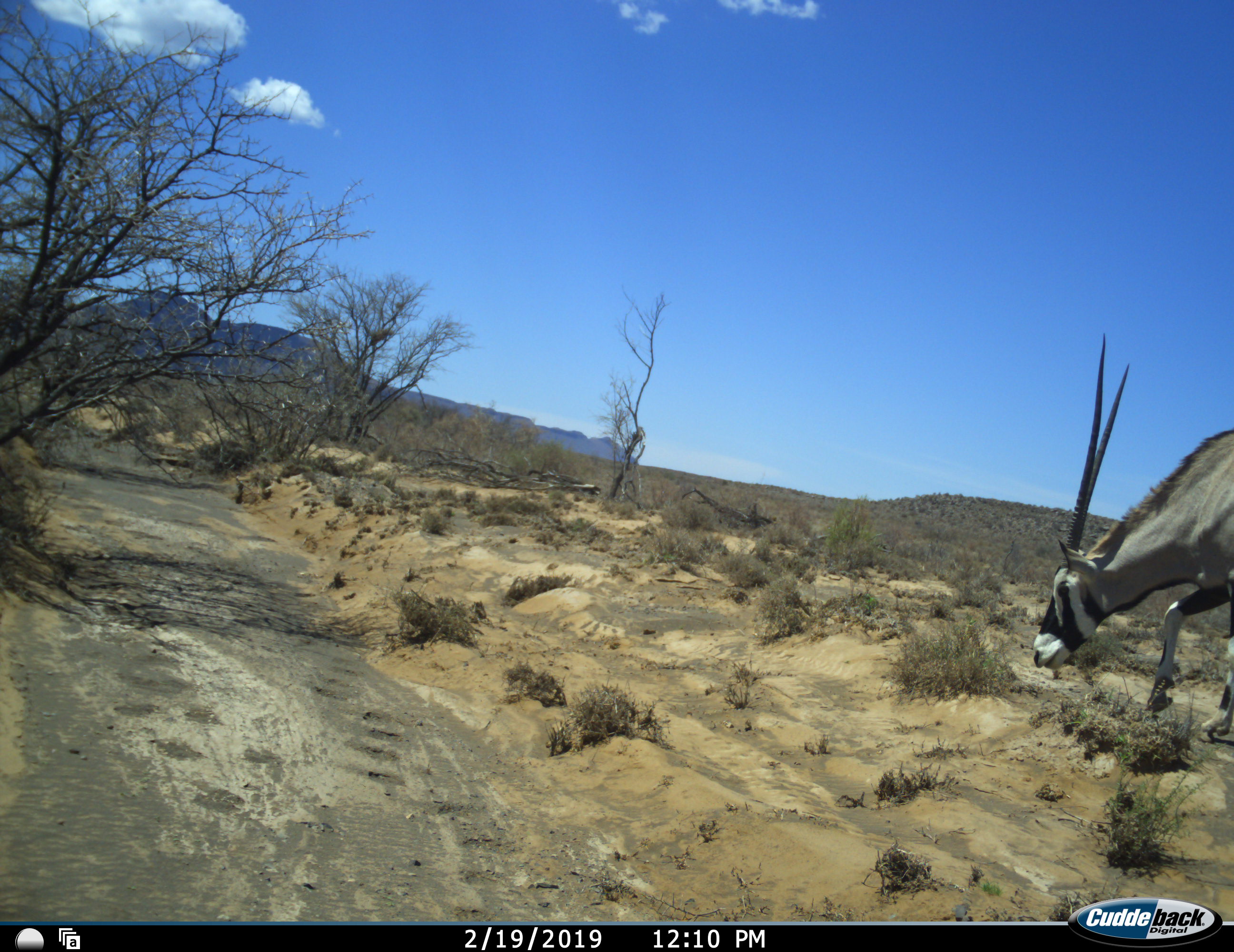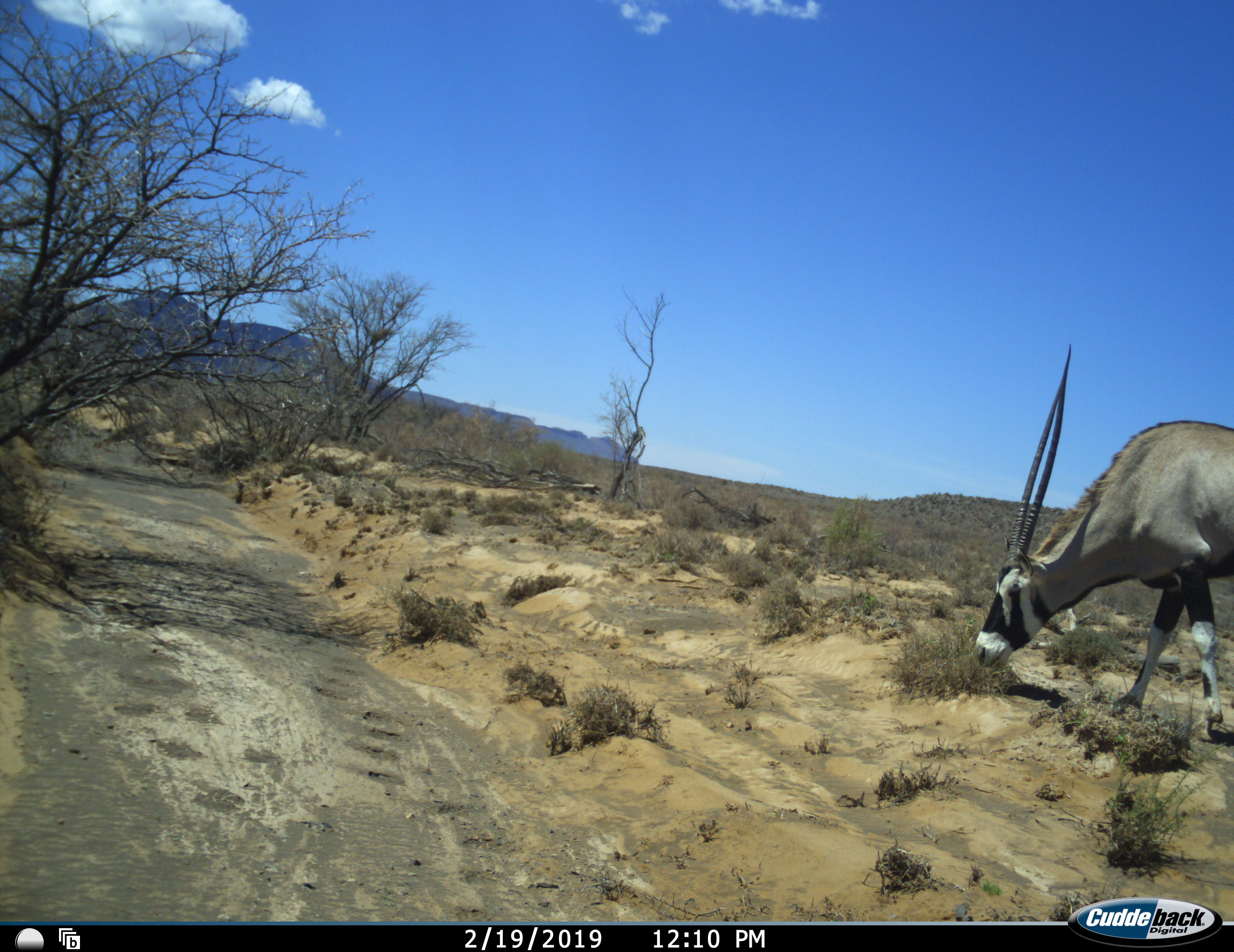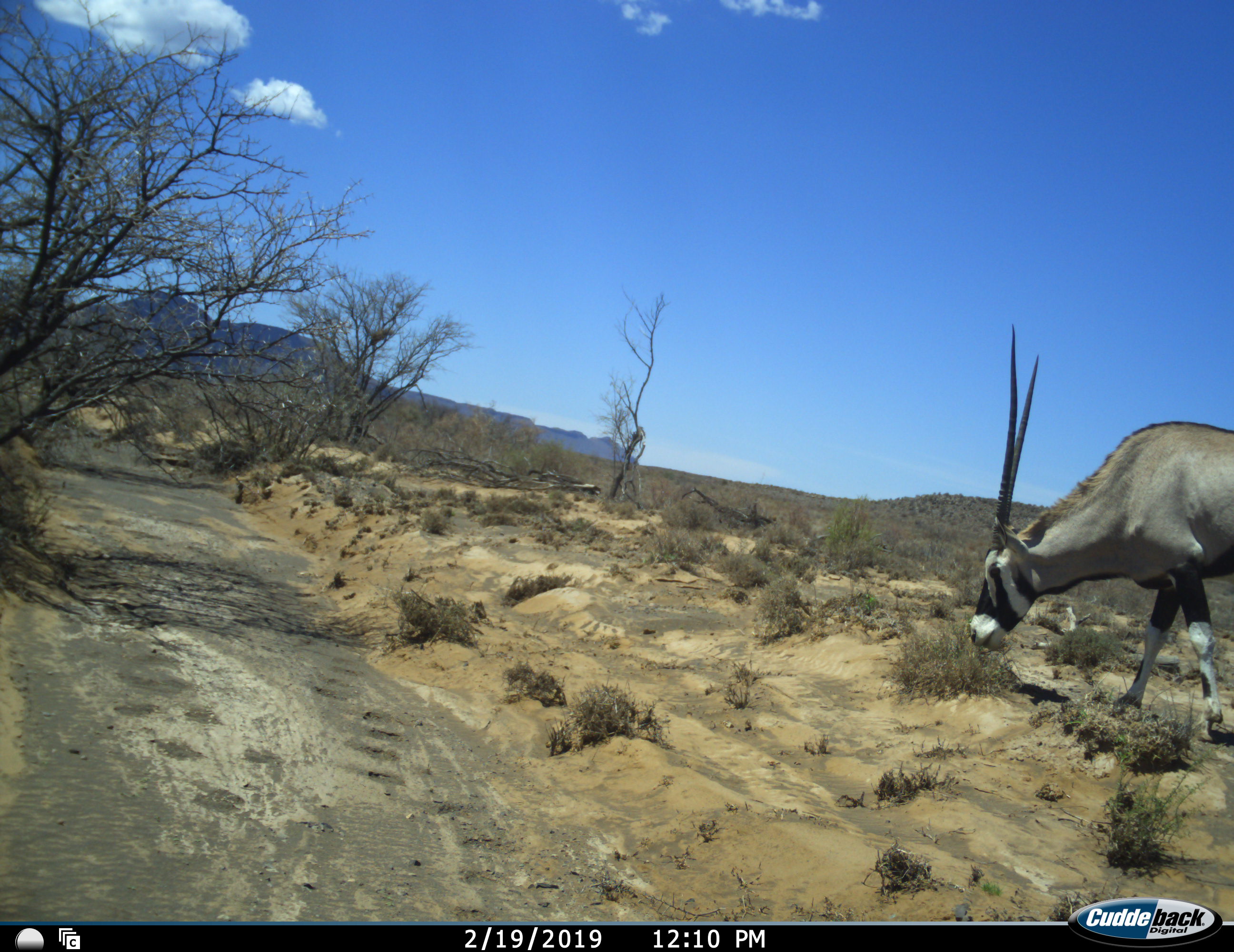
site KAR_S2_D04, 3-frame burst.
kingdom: Animalia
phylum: Chordata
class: Mammalia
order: Artiodactyla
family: Bovidae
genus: Oryx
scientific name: Oryx gazella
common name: gemsbok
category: oryx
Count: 1.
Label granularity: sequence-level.